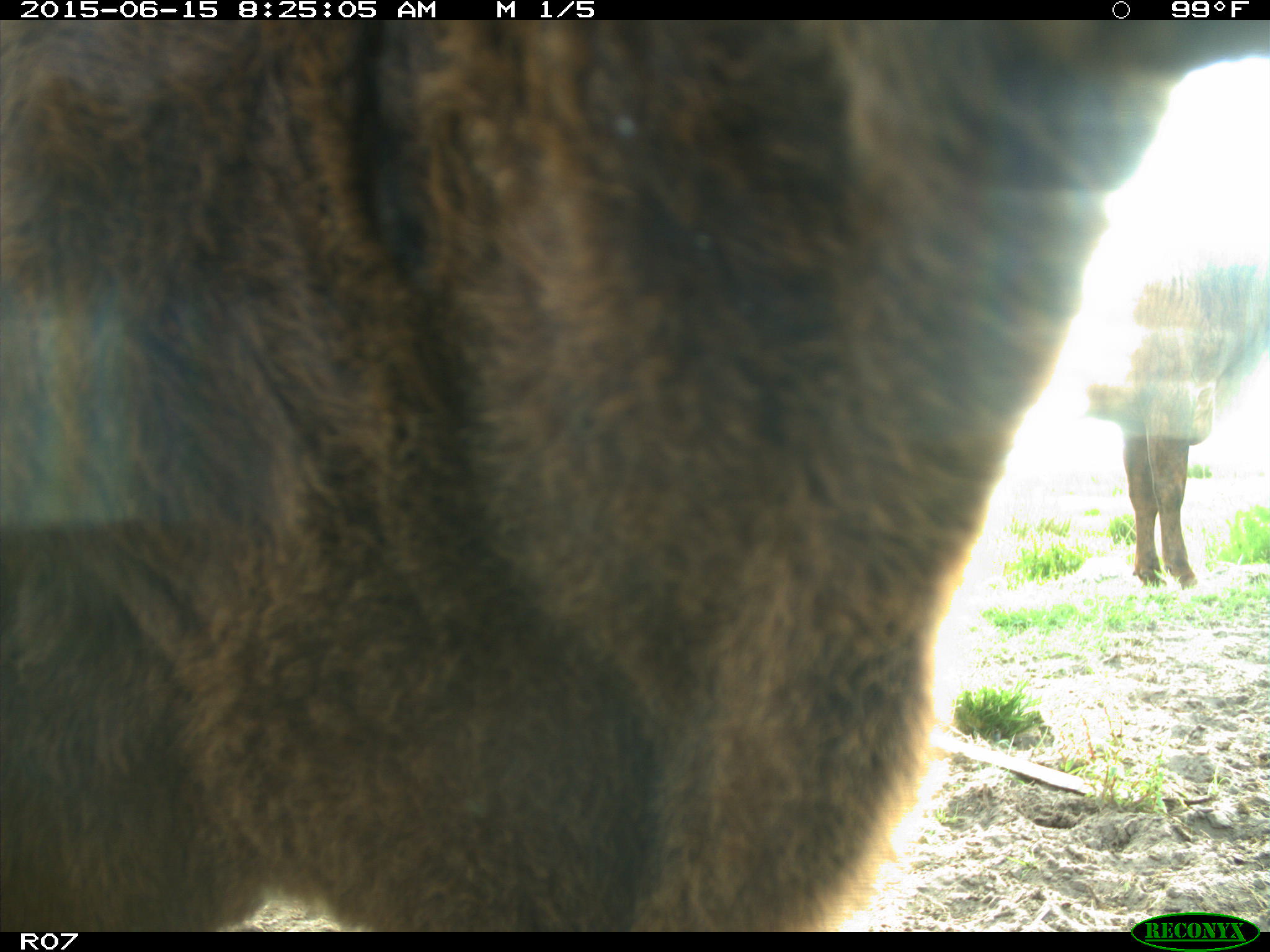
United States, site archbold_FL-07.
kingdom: Animalia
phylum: Chordata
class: Mammalia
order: Artiodactyla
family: Bovidae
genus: Bos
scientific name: Bos taurus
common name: domestic cow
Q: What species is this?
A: Bos taurus (domestic cow).